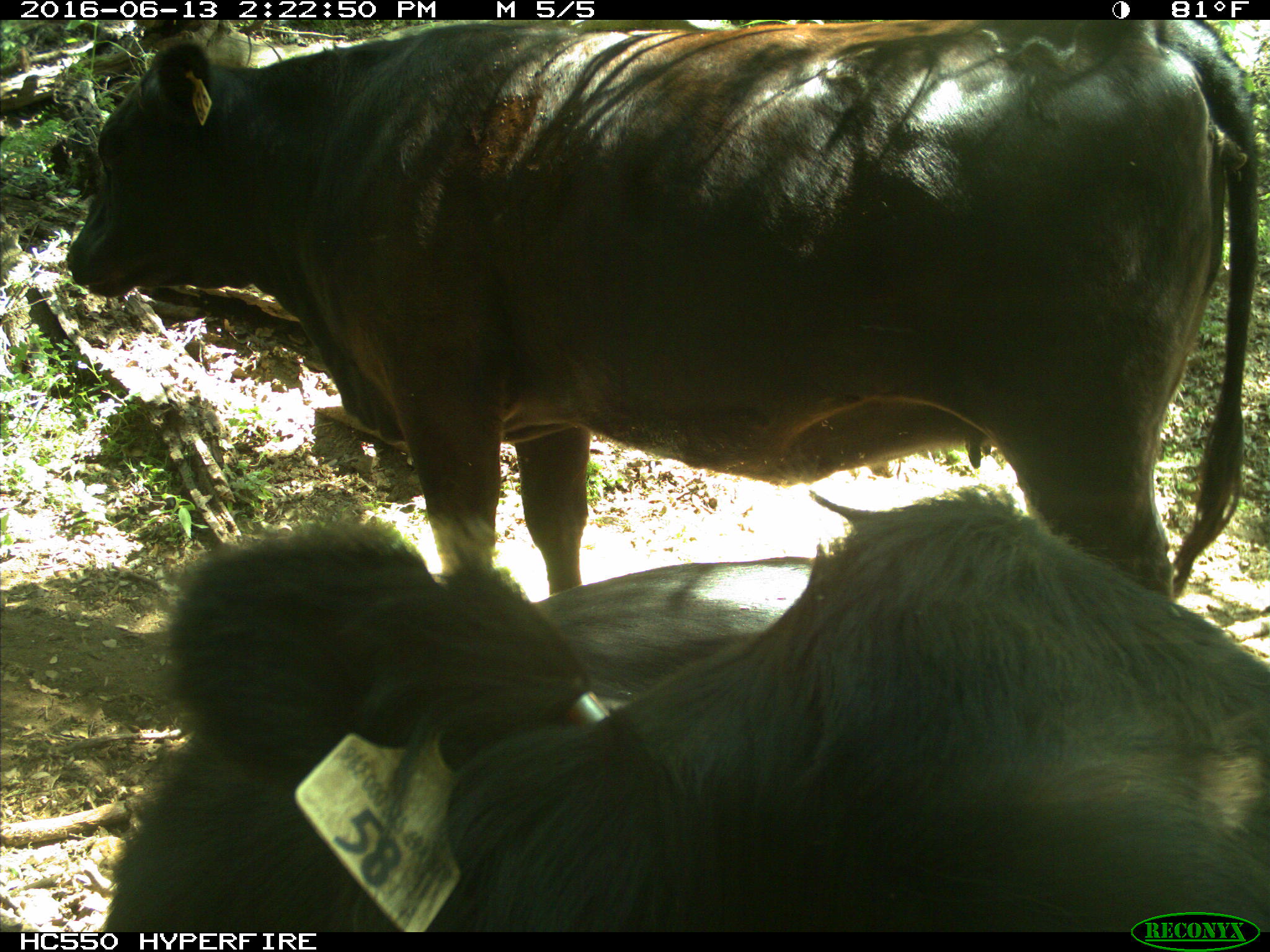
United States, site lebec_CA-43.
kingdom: Animalia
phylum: Chordata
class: Mammalia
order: Artiodactyla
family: Bovidae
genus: Bos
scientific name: Bos taurus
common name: domestic cow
Bos taurus (domestic cow).